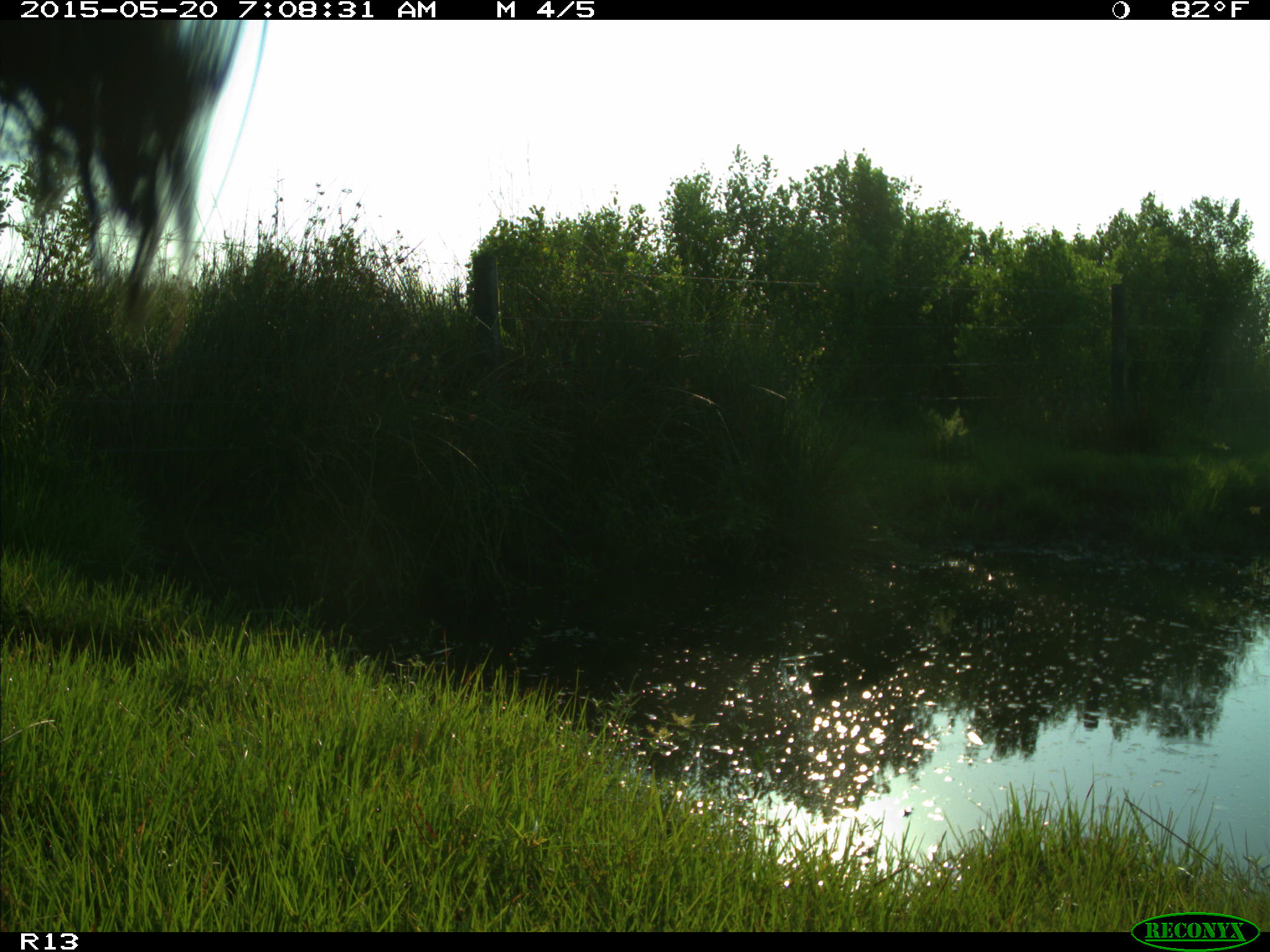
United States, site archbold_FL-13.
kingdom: Animalia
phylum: Chordata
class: Mammalia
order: Artiodactyla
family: Bovidae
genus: Bos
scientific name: Bos taurus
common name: domestic cow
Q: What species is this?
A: Bos taurus (domestic cow).